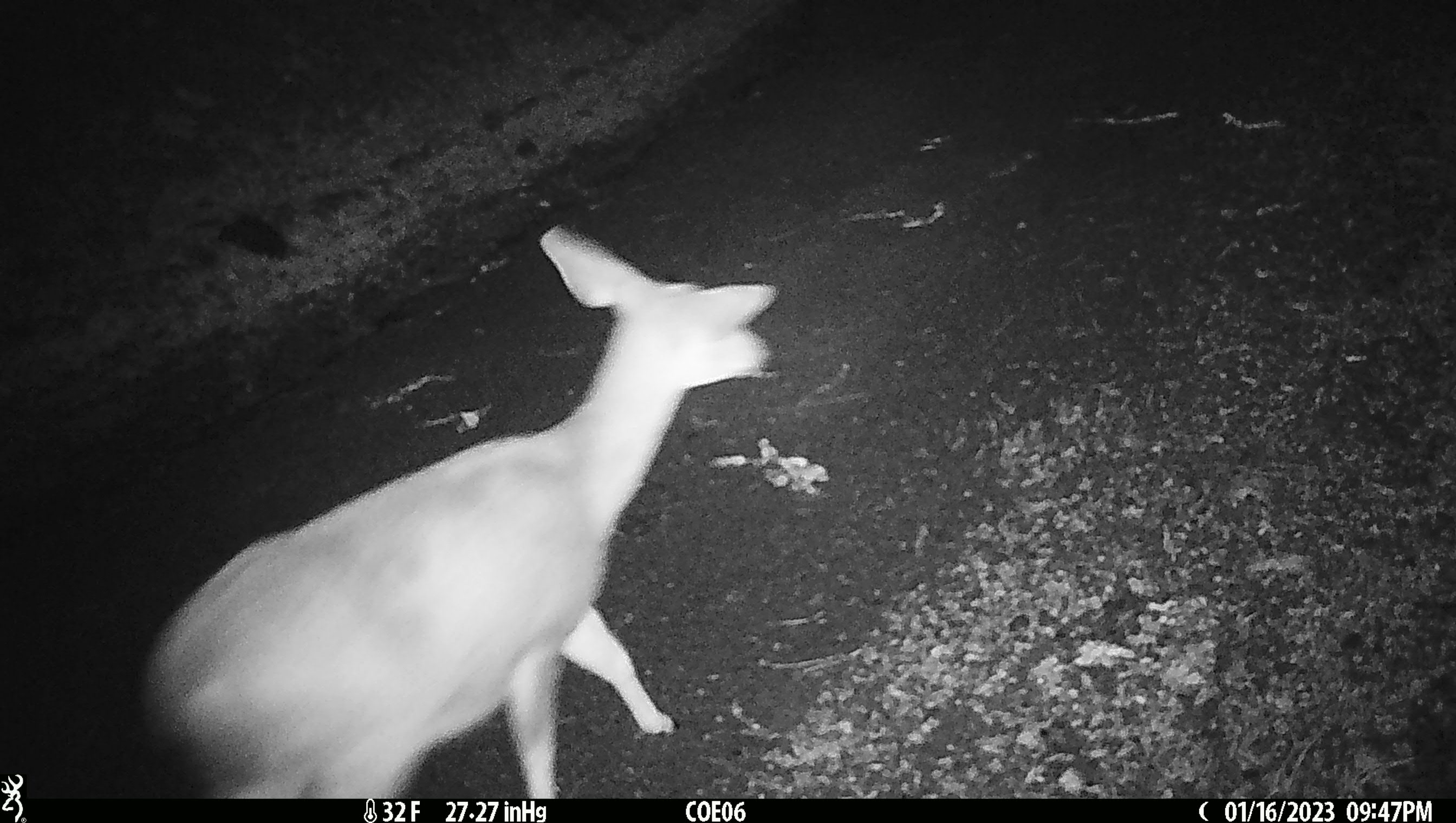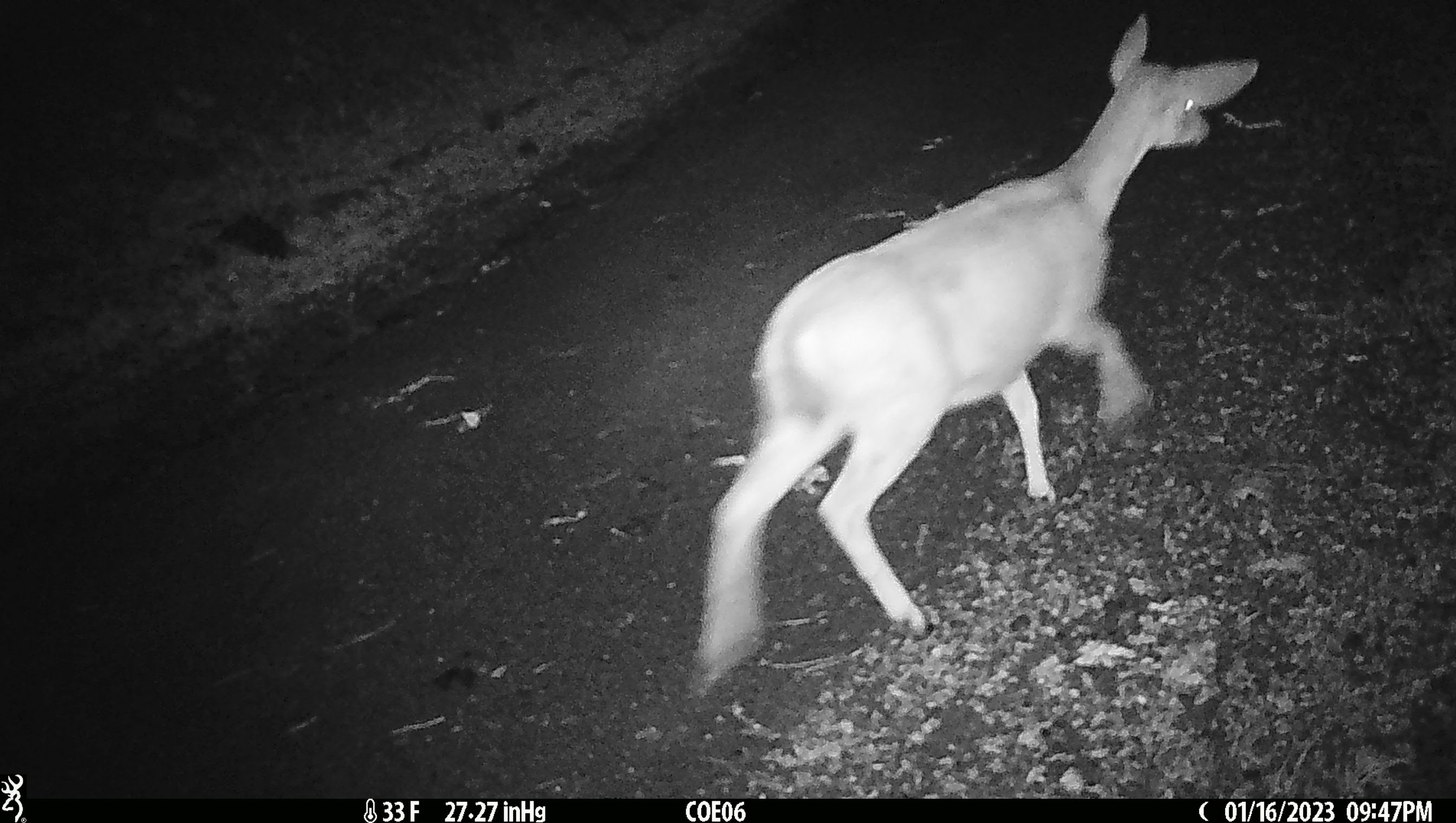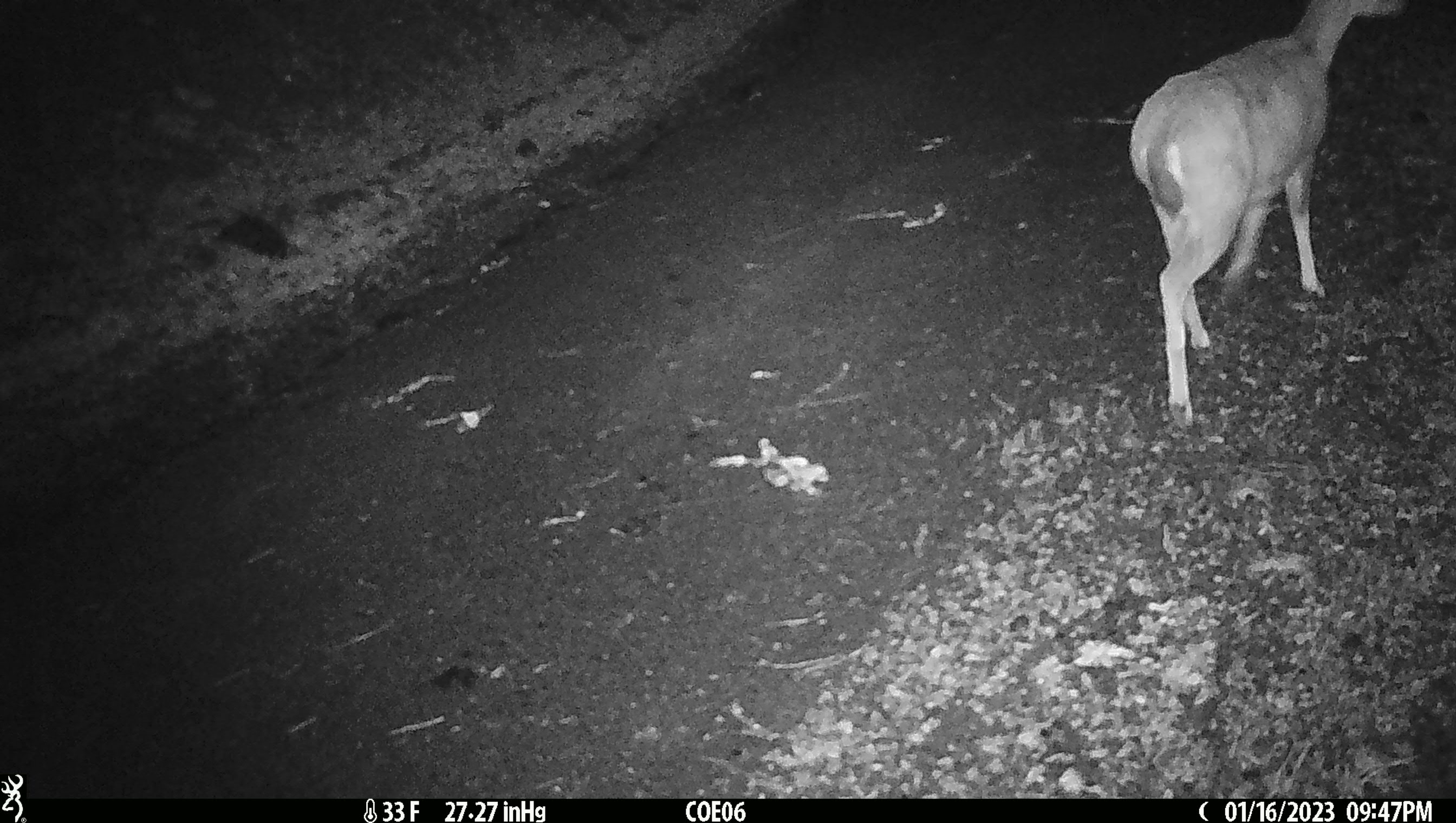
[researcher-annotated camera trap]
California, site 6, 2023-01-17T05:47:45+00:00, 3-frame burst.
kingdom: Animalia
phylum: Chordata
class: Mammalia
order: Artiodactyla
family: Cervidae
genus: Odocoileus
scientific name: Odocoileus hemionus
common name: mule deer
Mule deer (Odocoileus hemionus).